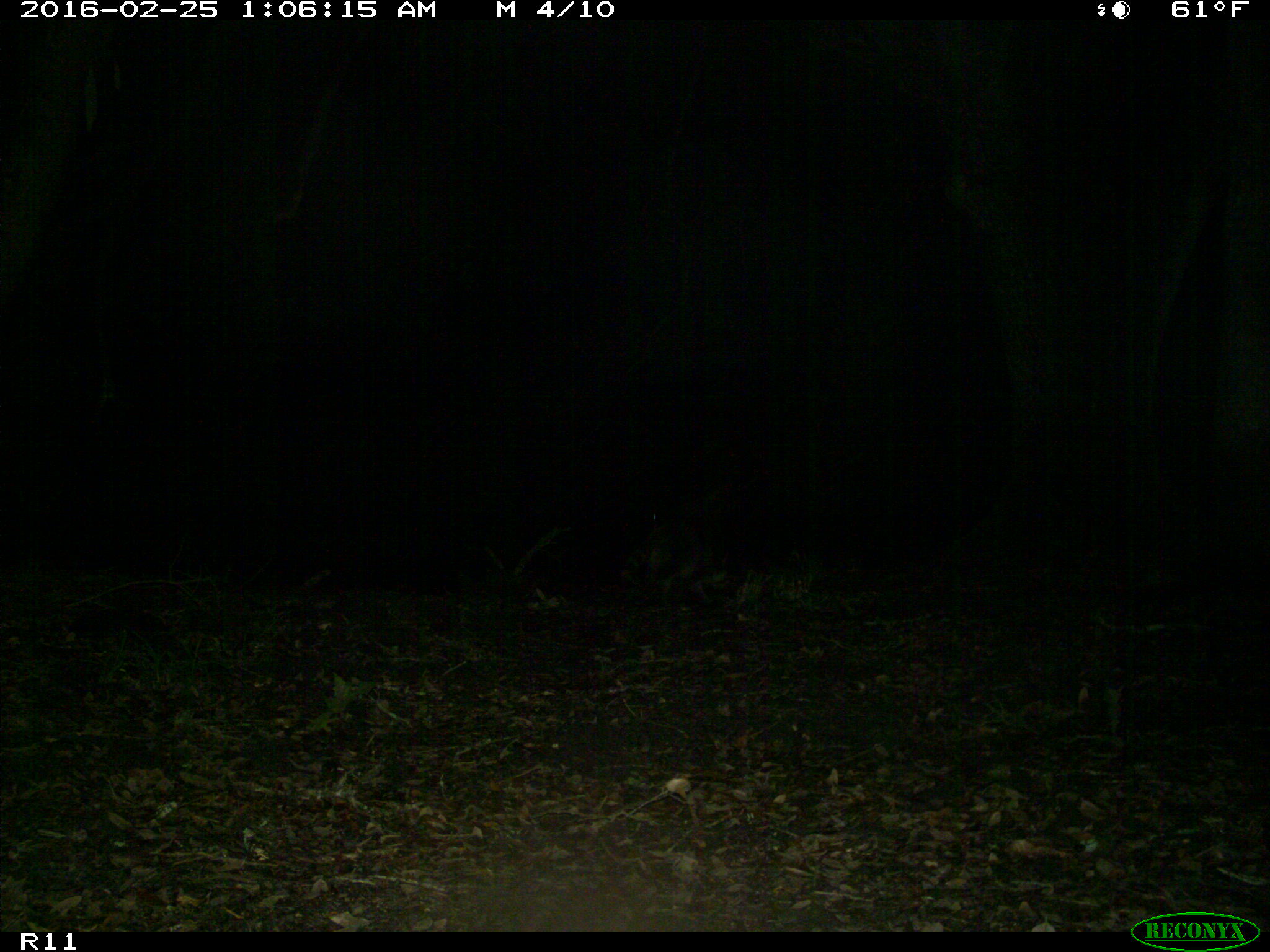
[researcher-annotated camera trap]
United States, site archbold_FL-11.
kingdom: Animalia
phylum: Chordata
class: Mammalia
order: Carnivora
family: Procyonidae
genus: Procyon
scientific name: Procyon lotor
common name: common raccoon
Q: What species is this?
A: Procyon lotor (common raccoon).